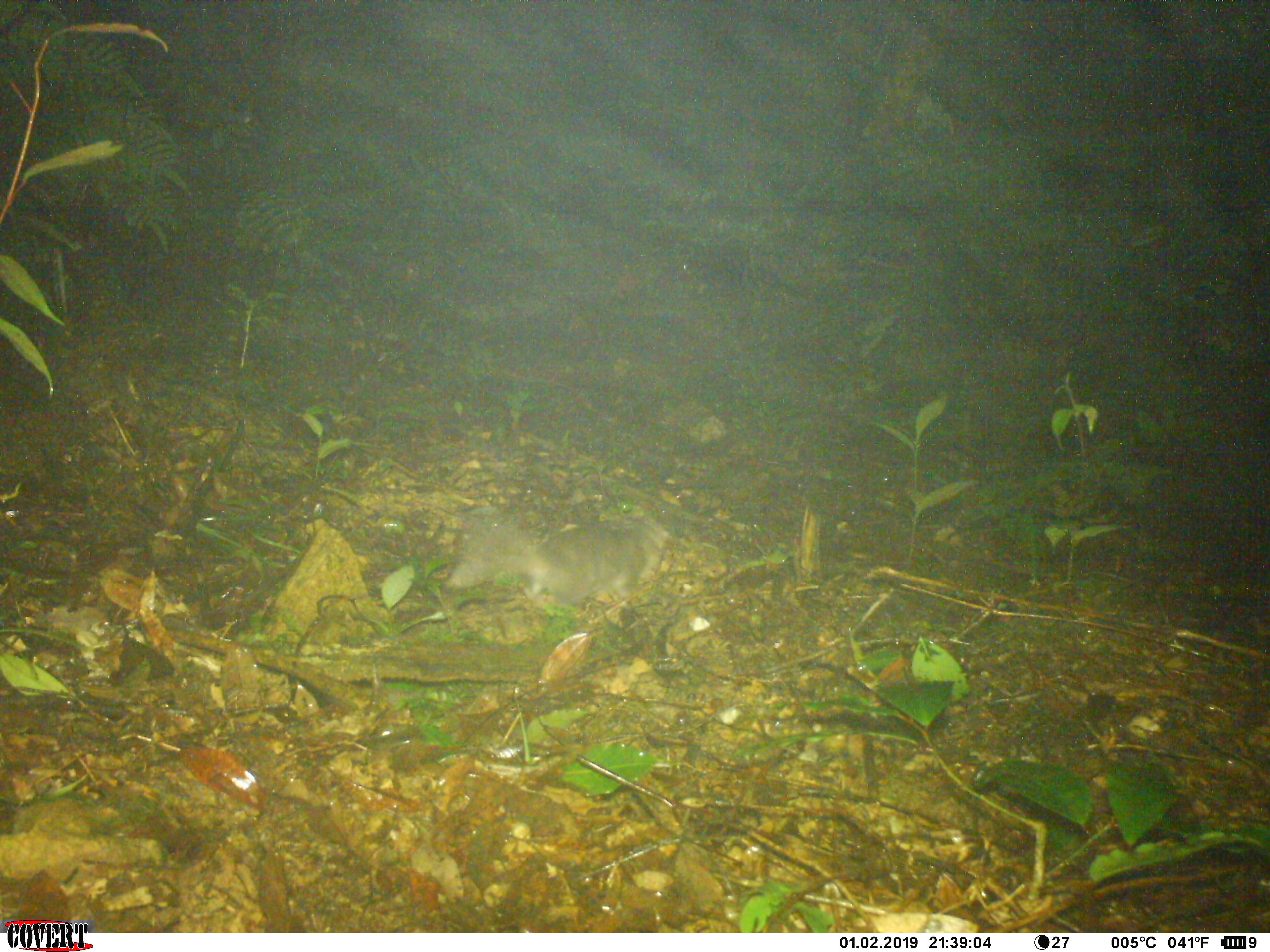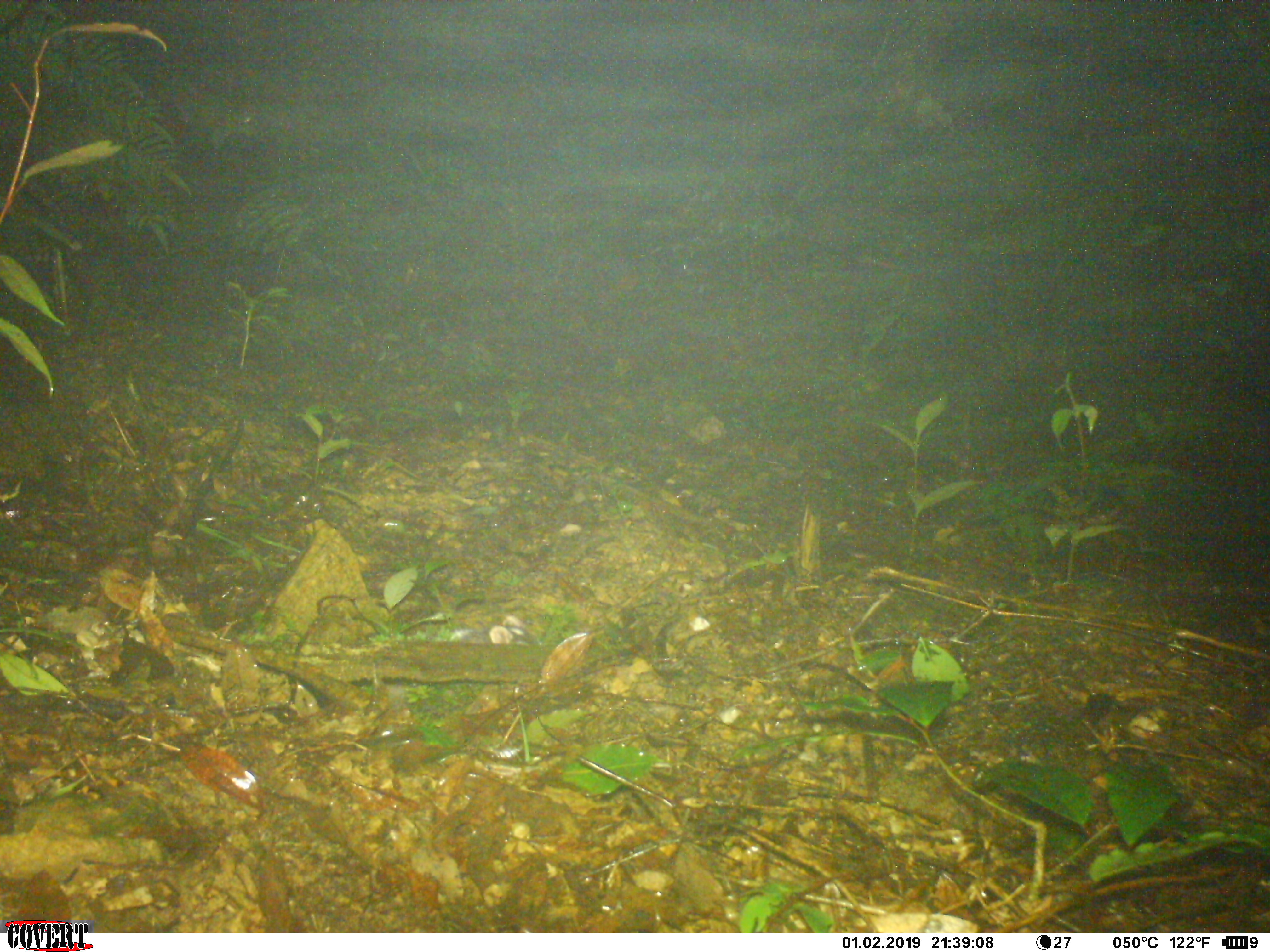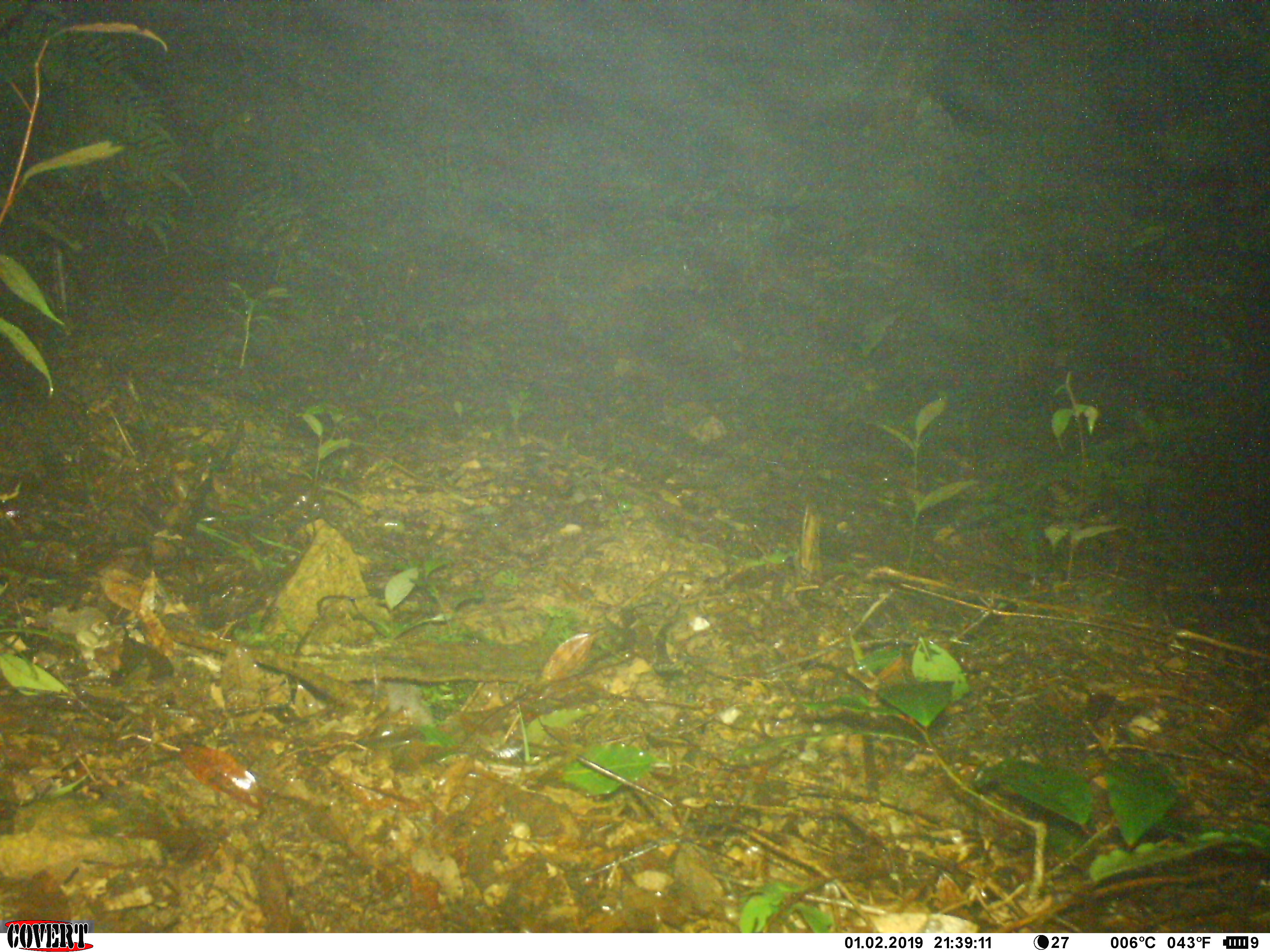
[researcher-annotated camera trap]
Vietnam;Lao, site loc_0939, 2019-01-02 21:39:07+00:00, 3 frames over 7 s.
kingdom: Animalia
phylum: Chordata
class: Mammalia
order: Carnivora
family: Mustelidae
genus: Melogale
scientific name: Melogale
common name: ferret badger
Ferret badger (Melogale). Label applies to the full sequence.